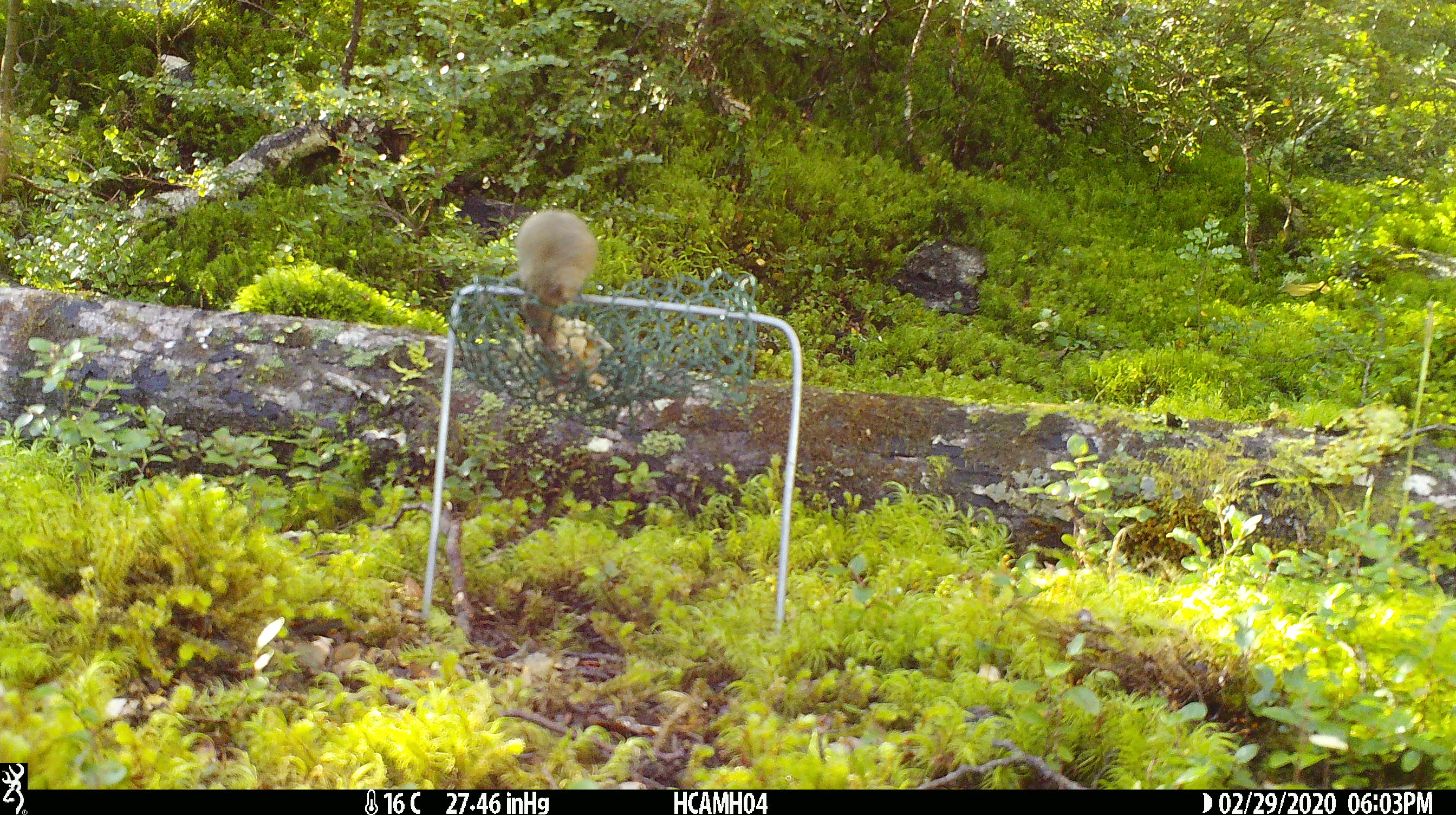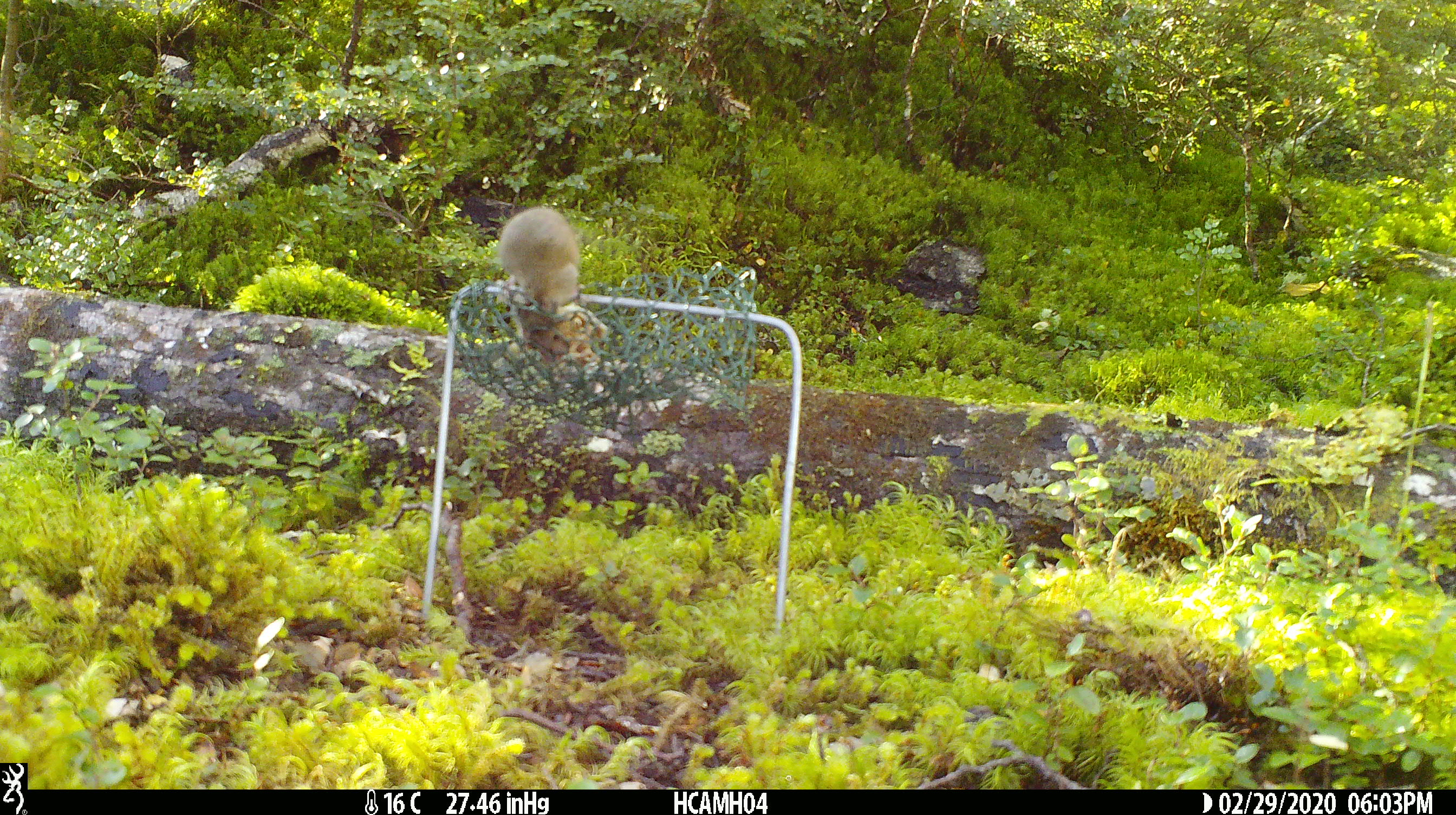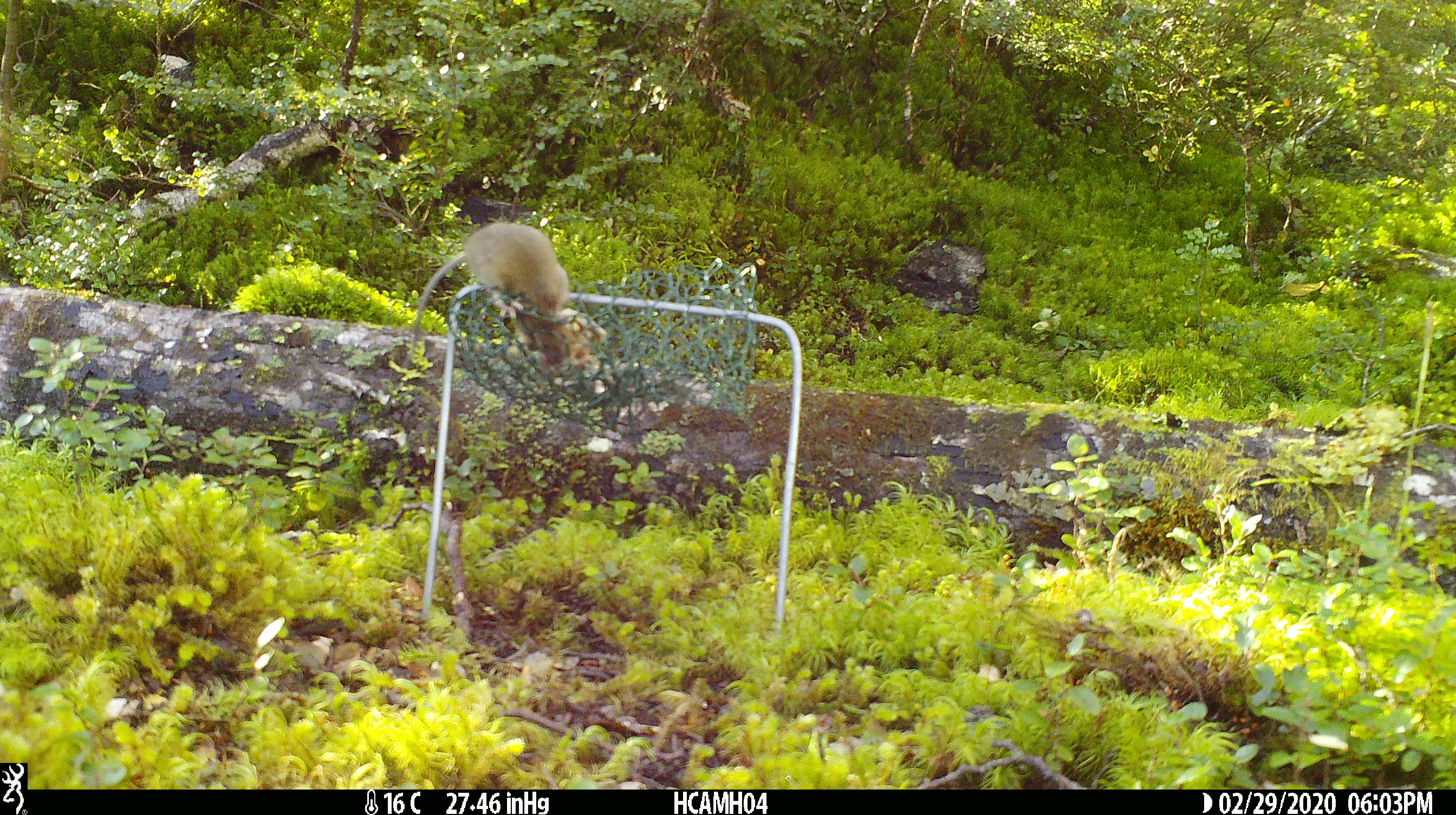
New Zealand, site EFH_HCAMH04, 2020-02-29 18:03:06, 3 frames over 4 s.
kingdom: Animalia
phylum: Chordata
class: Mammalia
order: Rodentia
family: Muridae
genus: Mus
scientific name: Mus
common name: mouse